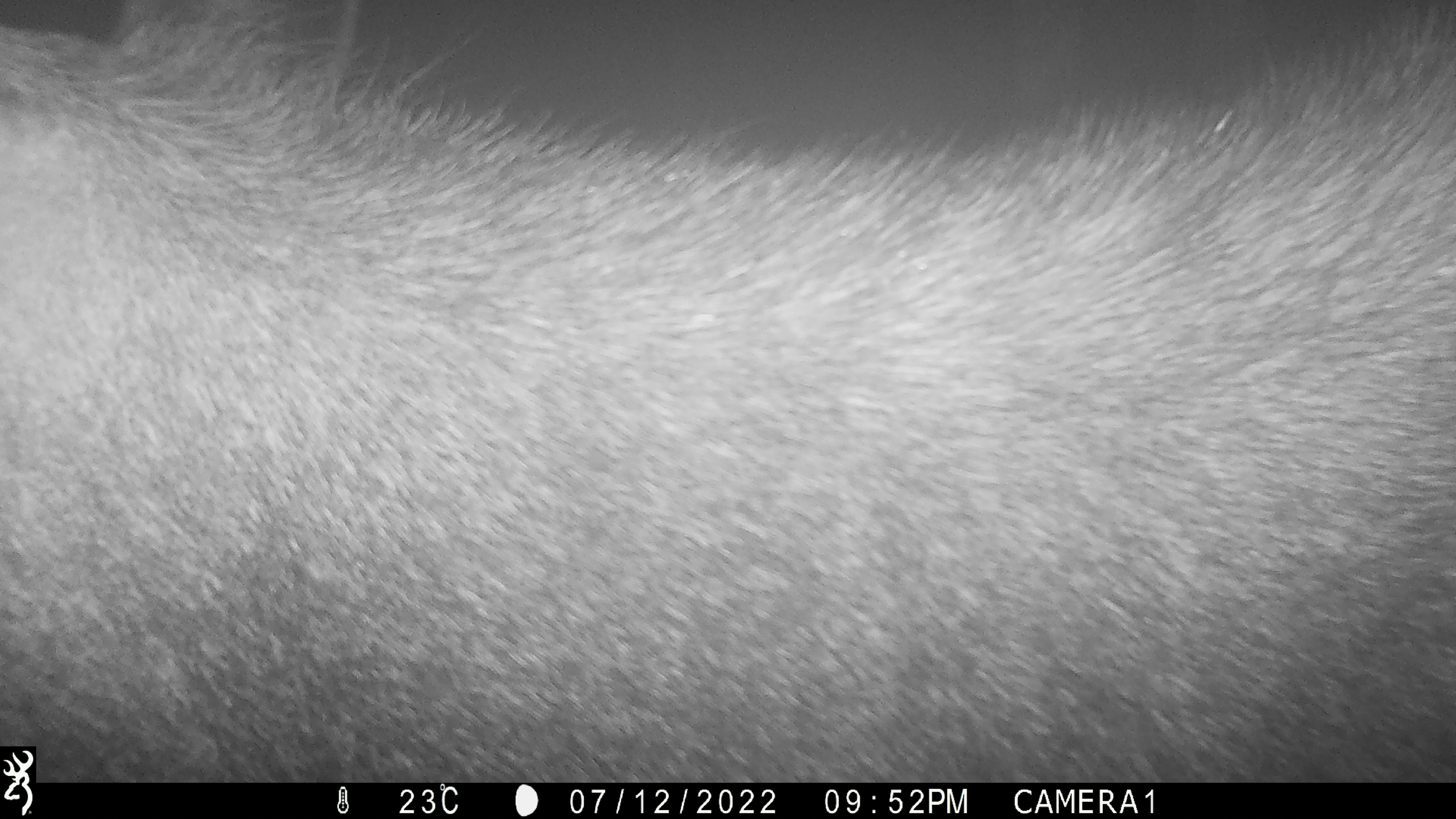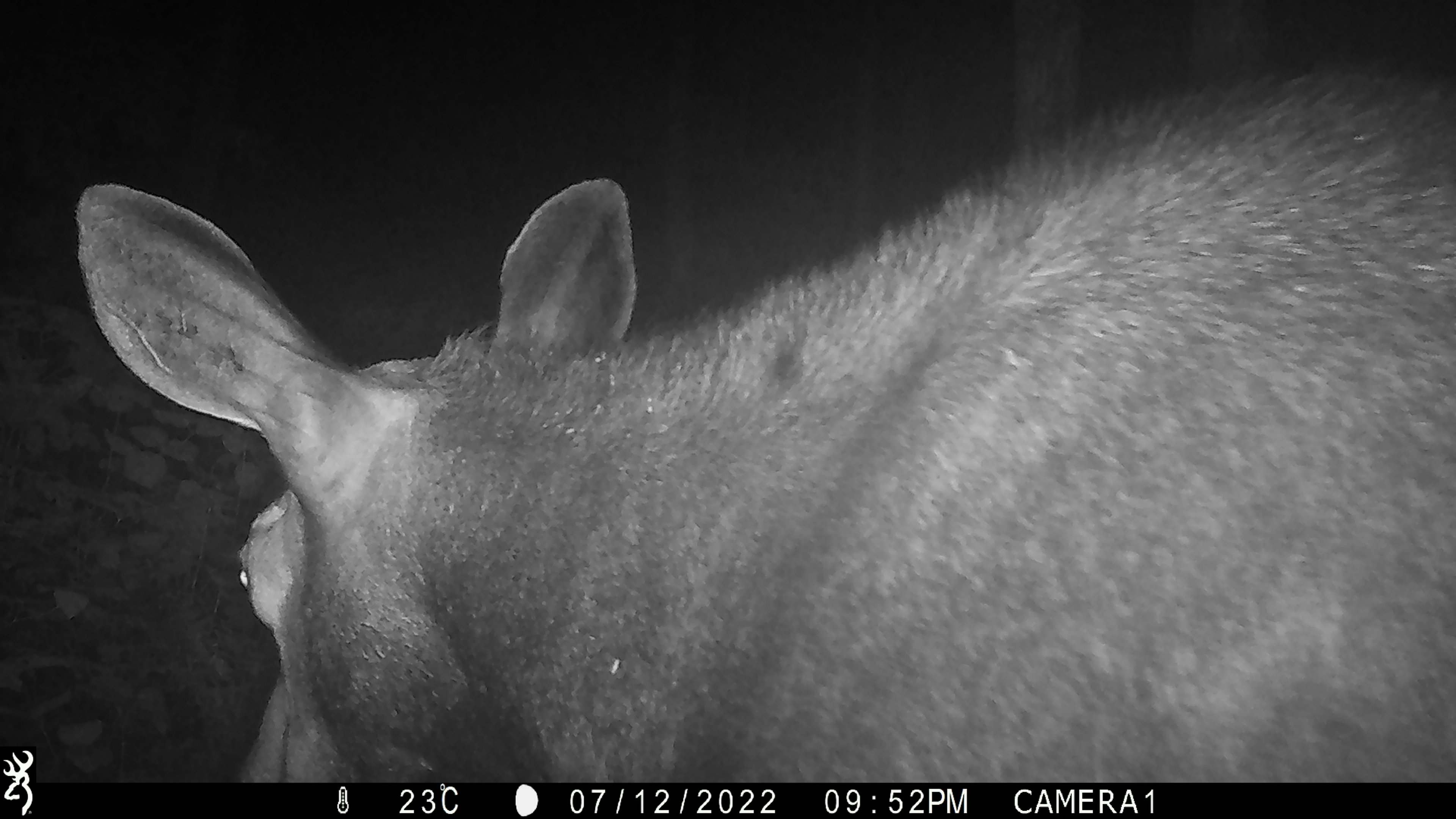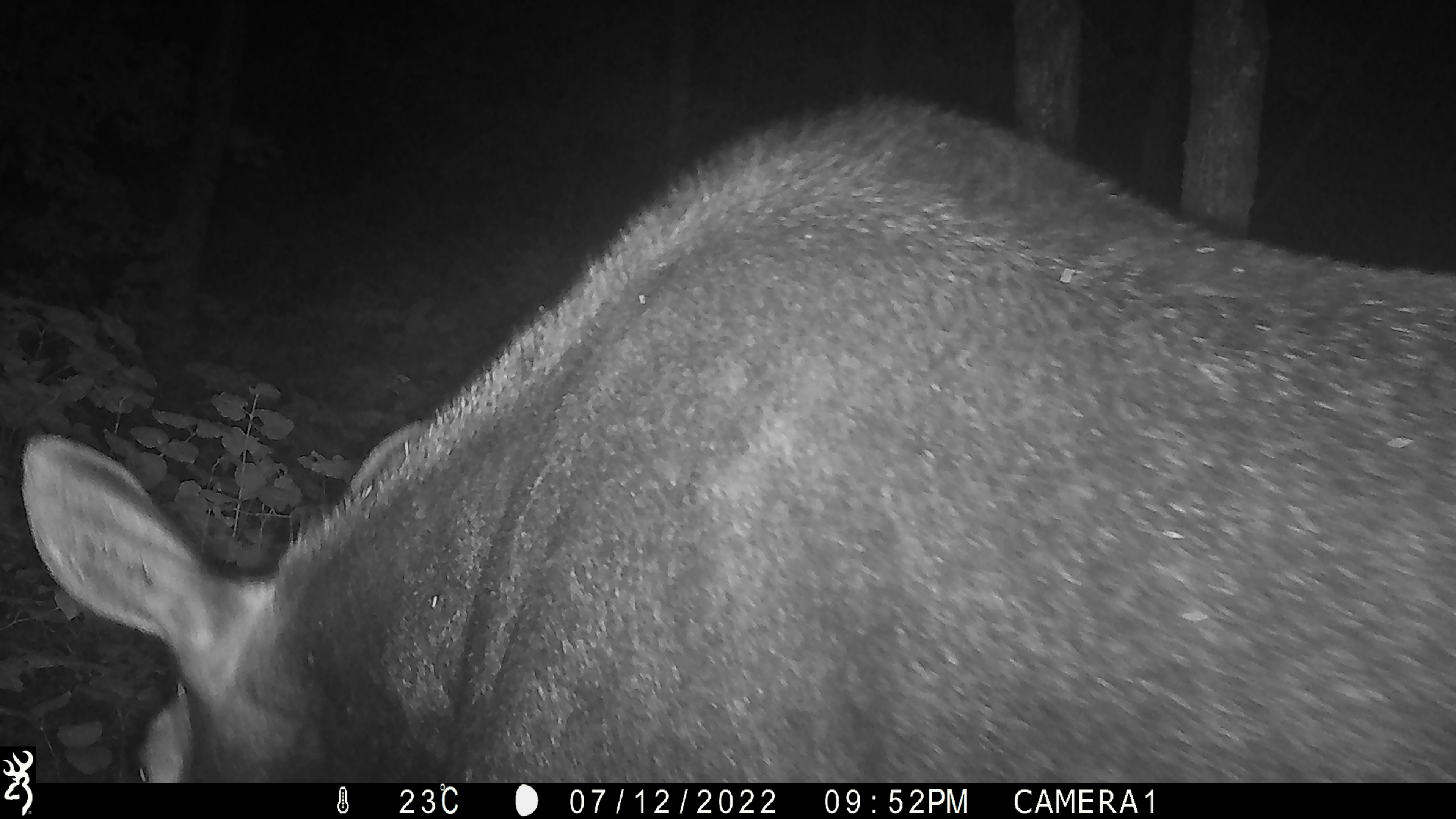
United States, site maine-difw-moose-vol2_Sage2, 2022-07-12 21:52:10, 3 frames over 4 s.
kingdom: Animalia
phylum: Chordata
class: Mammalia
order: Artiodactyla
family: Cervidae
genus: Alces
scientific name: Alces alces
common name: moose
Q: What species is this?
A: Moose (Alces alces).